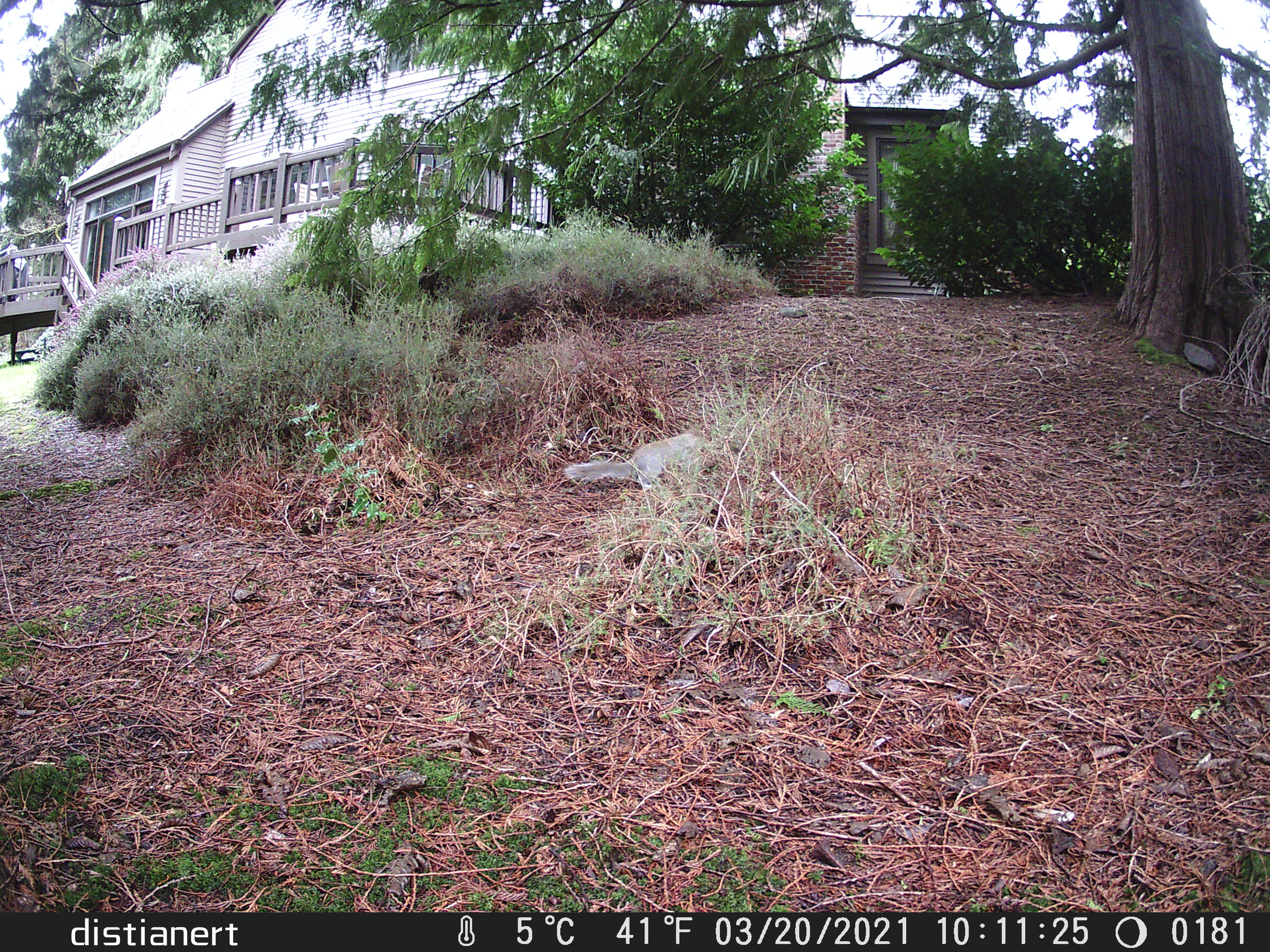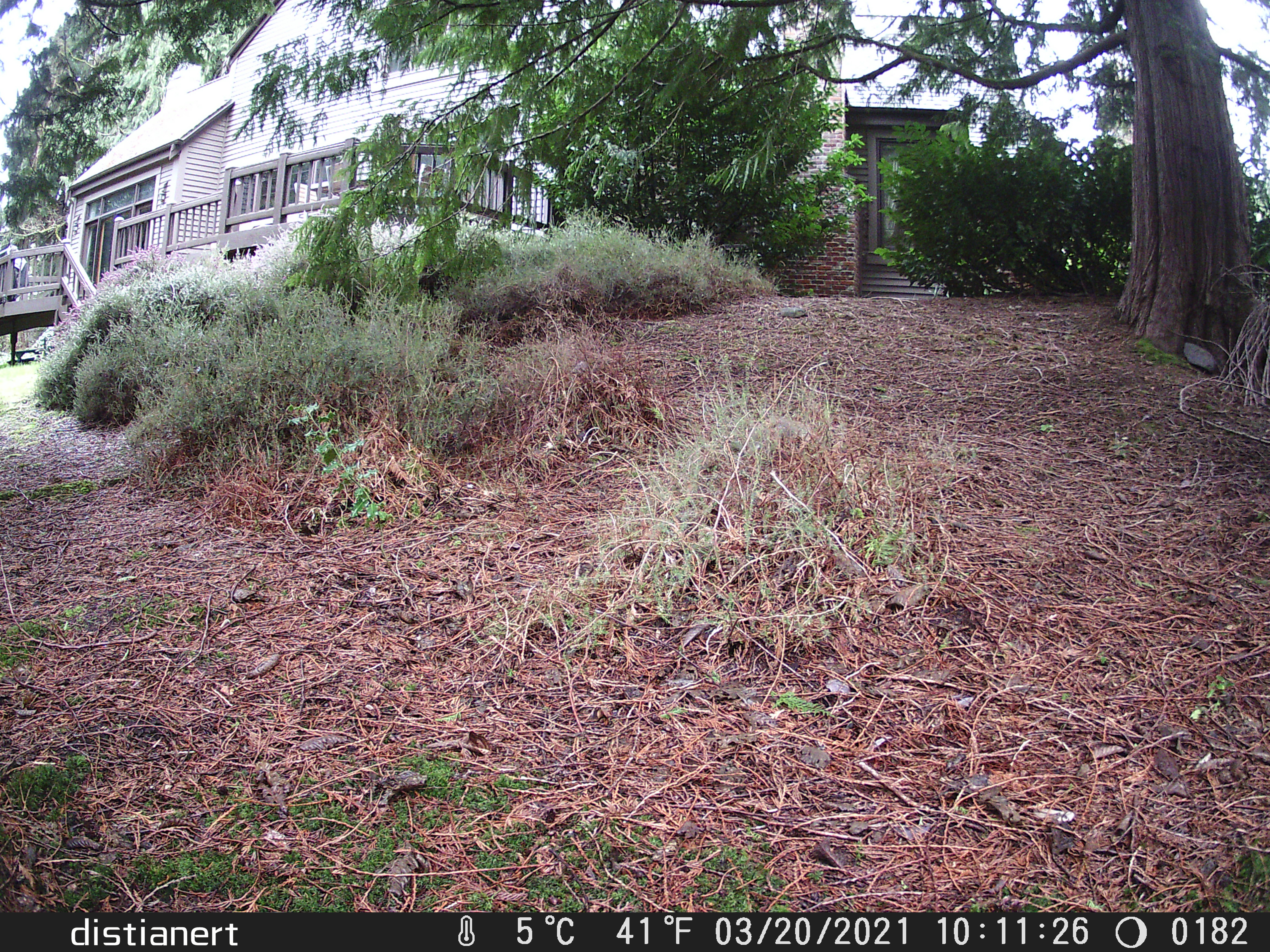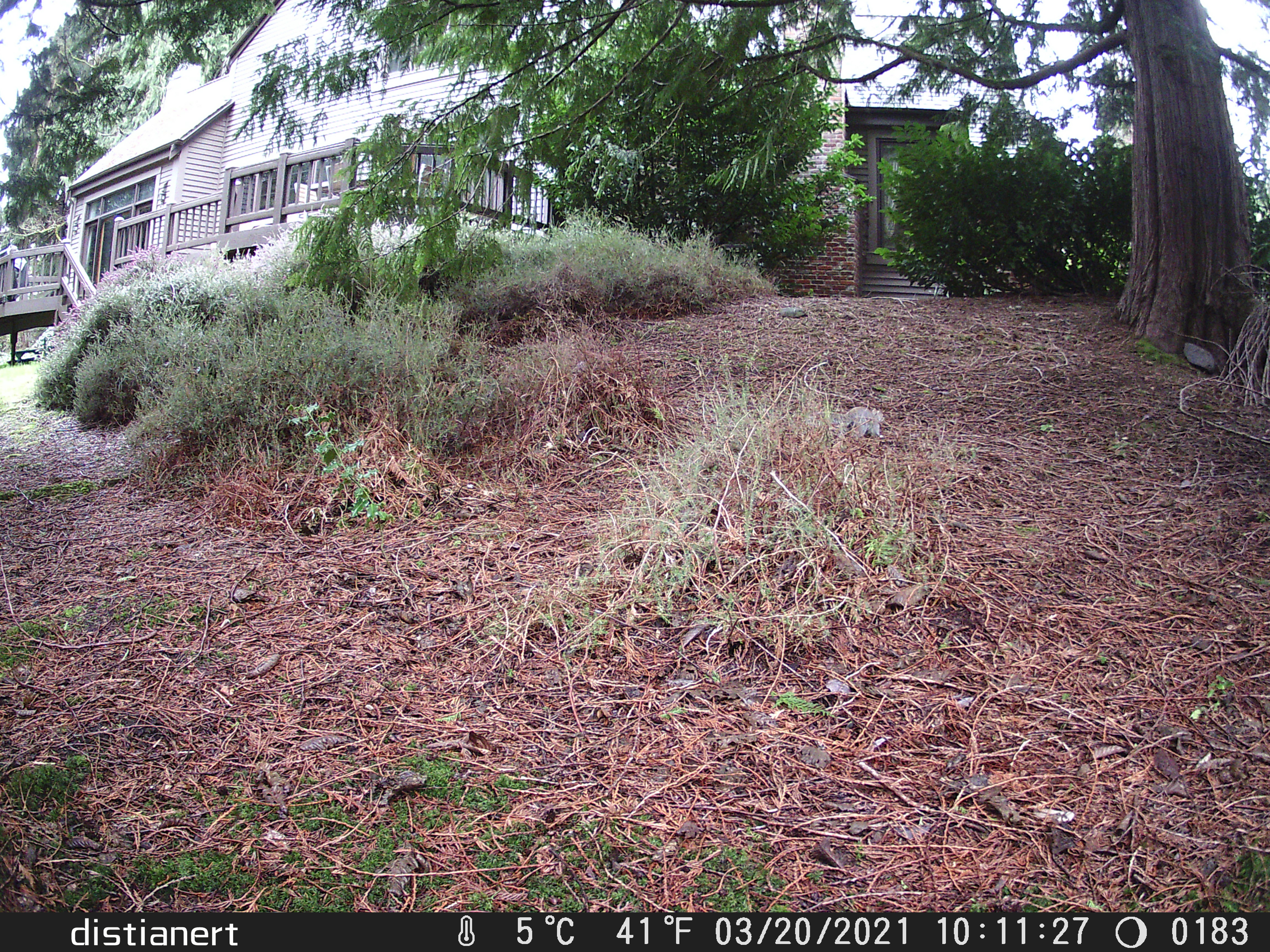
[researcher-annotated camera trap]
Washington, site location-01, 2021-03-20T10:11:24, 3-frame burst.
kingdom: Animalia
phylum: Chordata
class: Mammalia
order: Rodentia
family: Sciuridae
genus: Sciurus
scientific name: Sciurus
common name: squirrel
Squirrel (Sciurus).